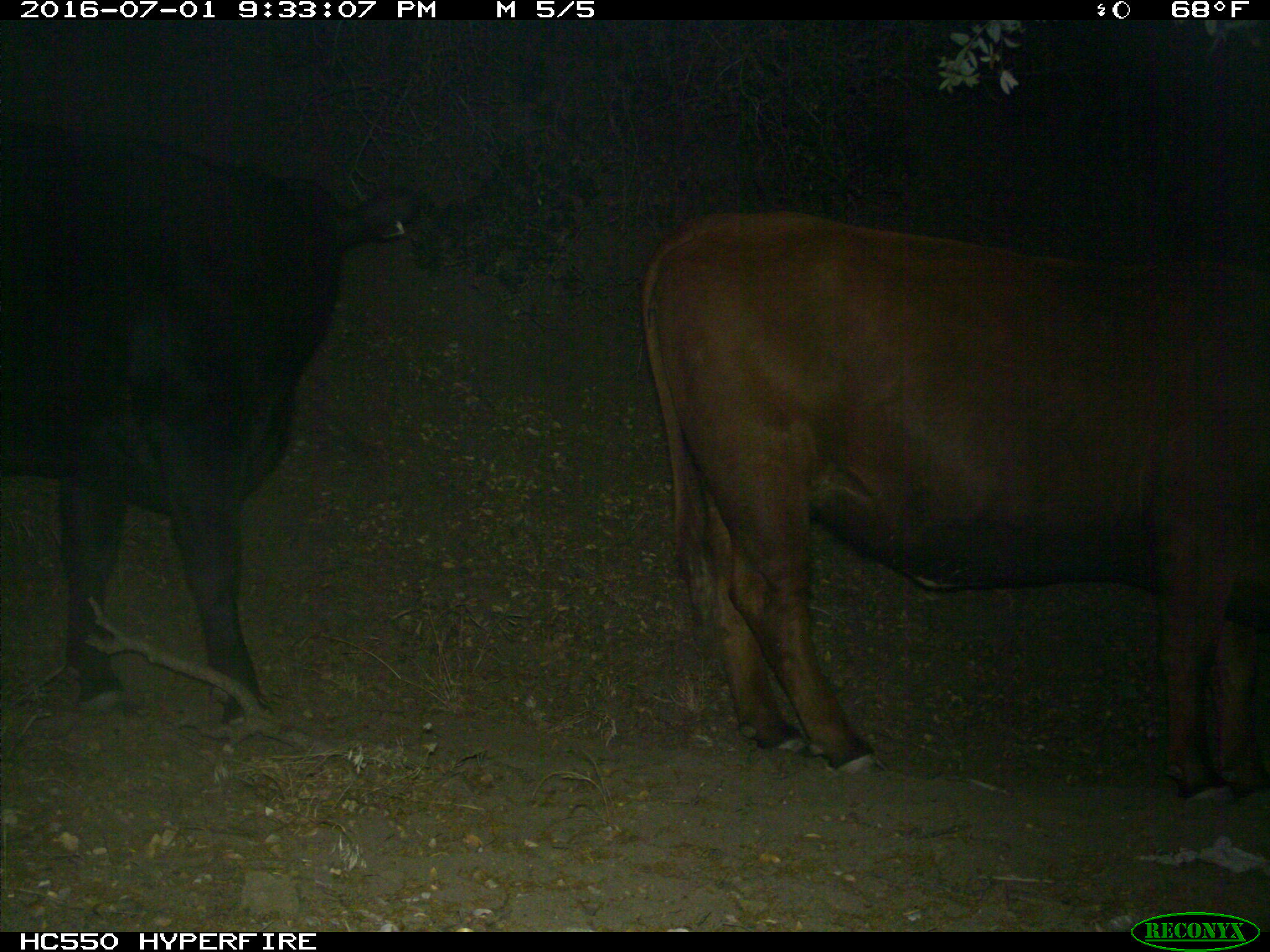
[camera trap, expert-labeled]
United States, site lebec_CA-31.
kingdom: Animalia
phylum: Chordata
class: Mammalia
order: Artiodactyla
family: Bovidae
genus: Bos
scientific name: Bos taurus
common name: domestic cow